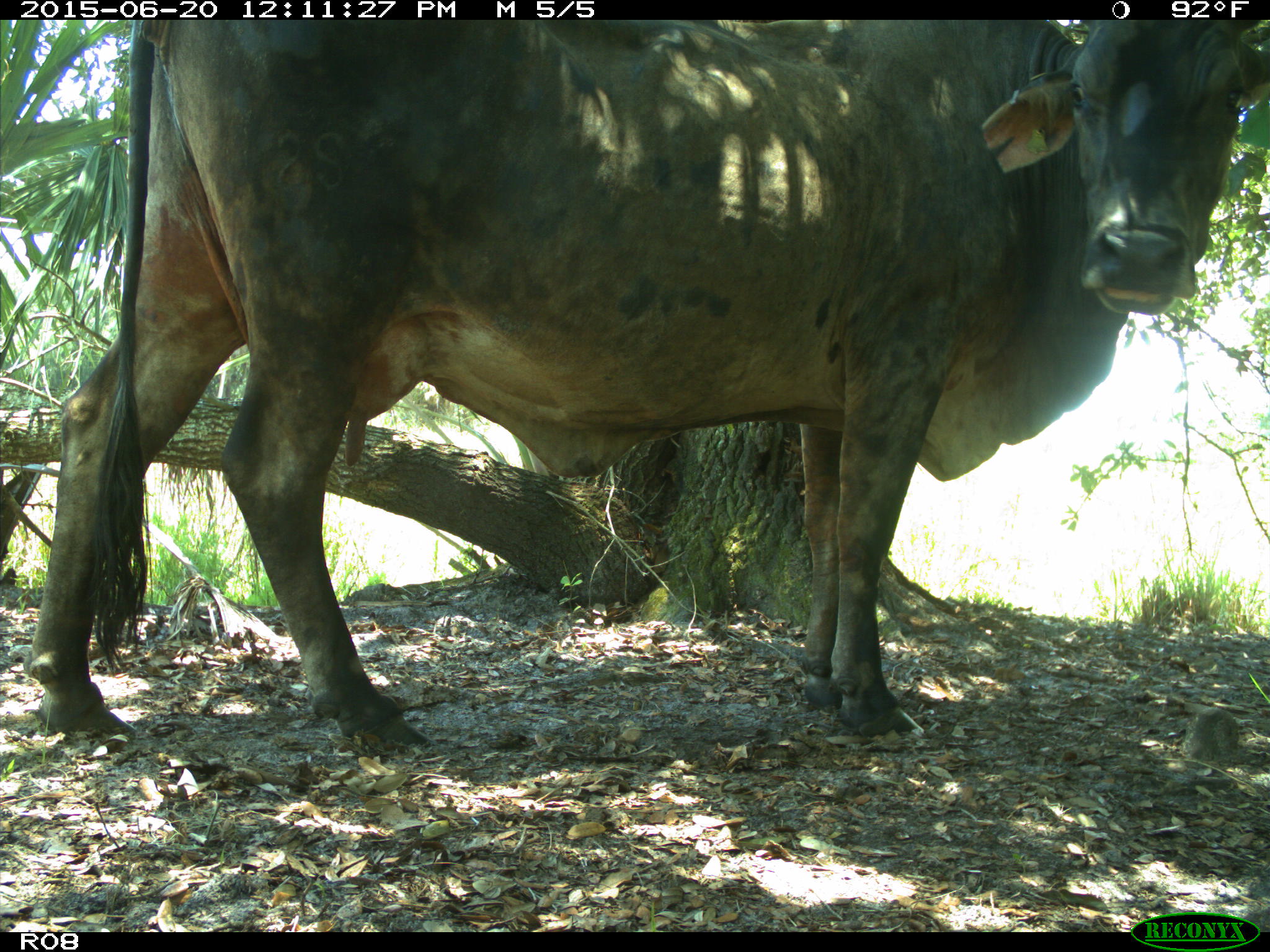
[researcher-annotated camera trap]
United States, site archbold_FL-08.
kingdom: Animalia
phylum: Chordata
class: Mammalia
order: Artiodactyla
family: Bovidae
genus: Bos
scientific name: Bos taurus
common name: domestic cow